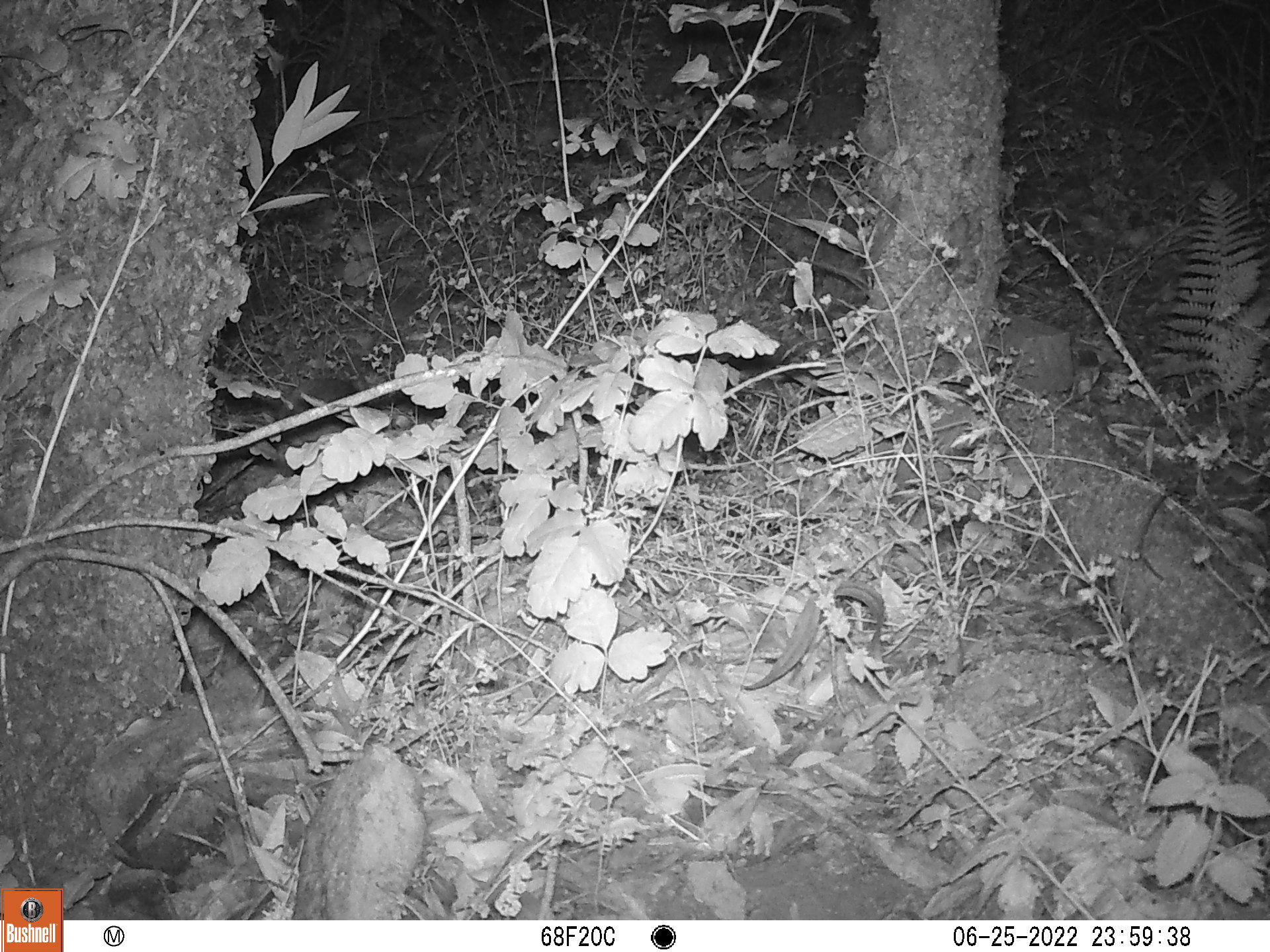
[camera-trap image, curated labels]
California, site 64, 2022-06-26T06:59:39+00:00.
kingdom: Animalia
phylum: Chordata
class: Mammalia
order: Rodentia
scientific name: Rodentia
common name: mouse or rat